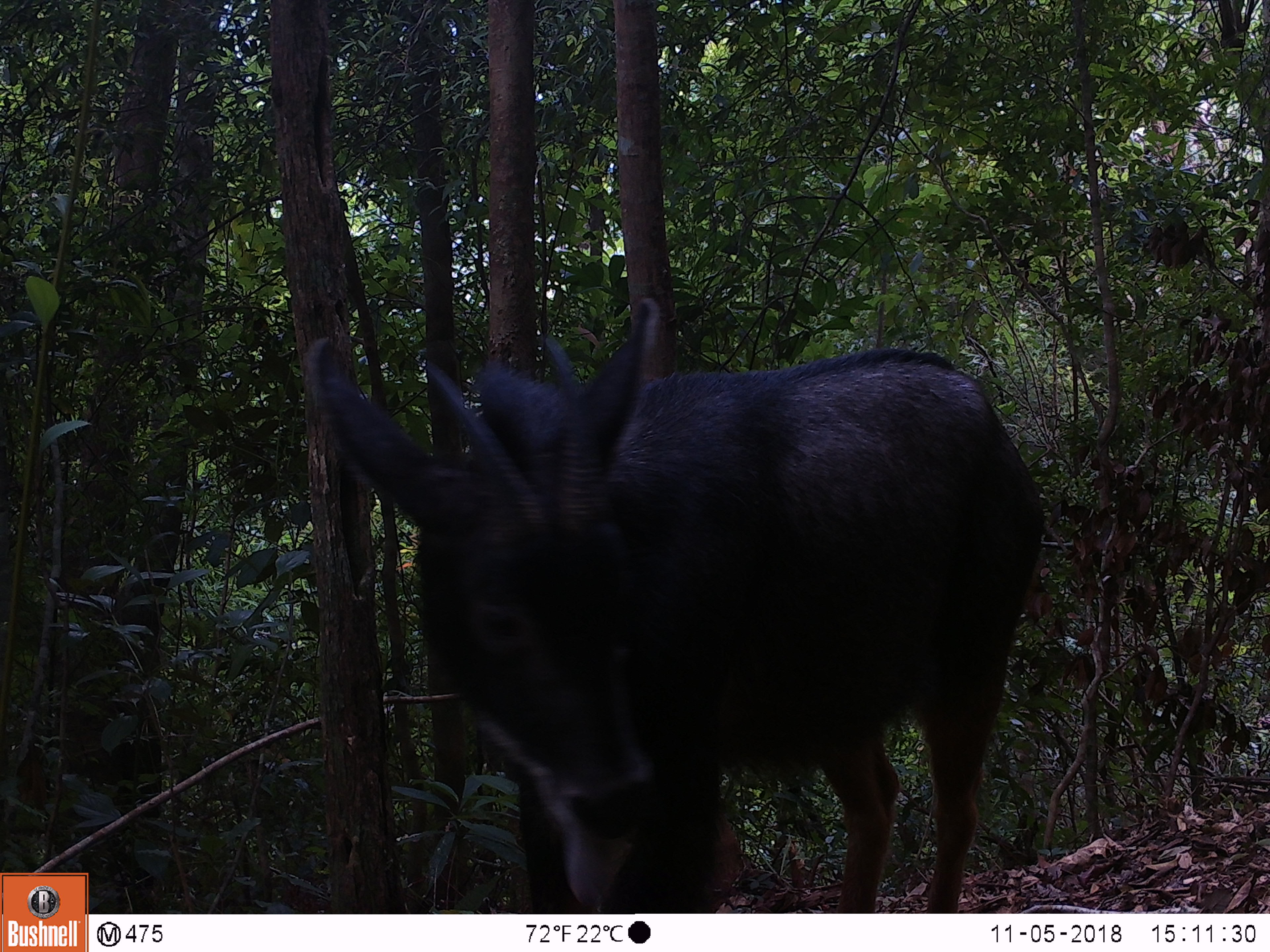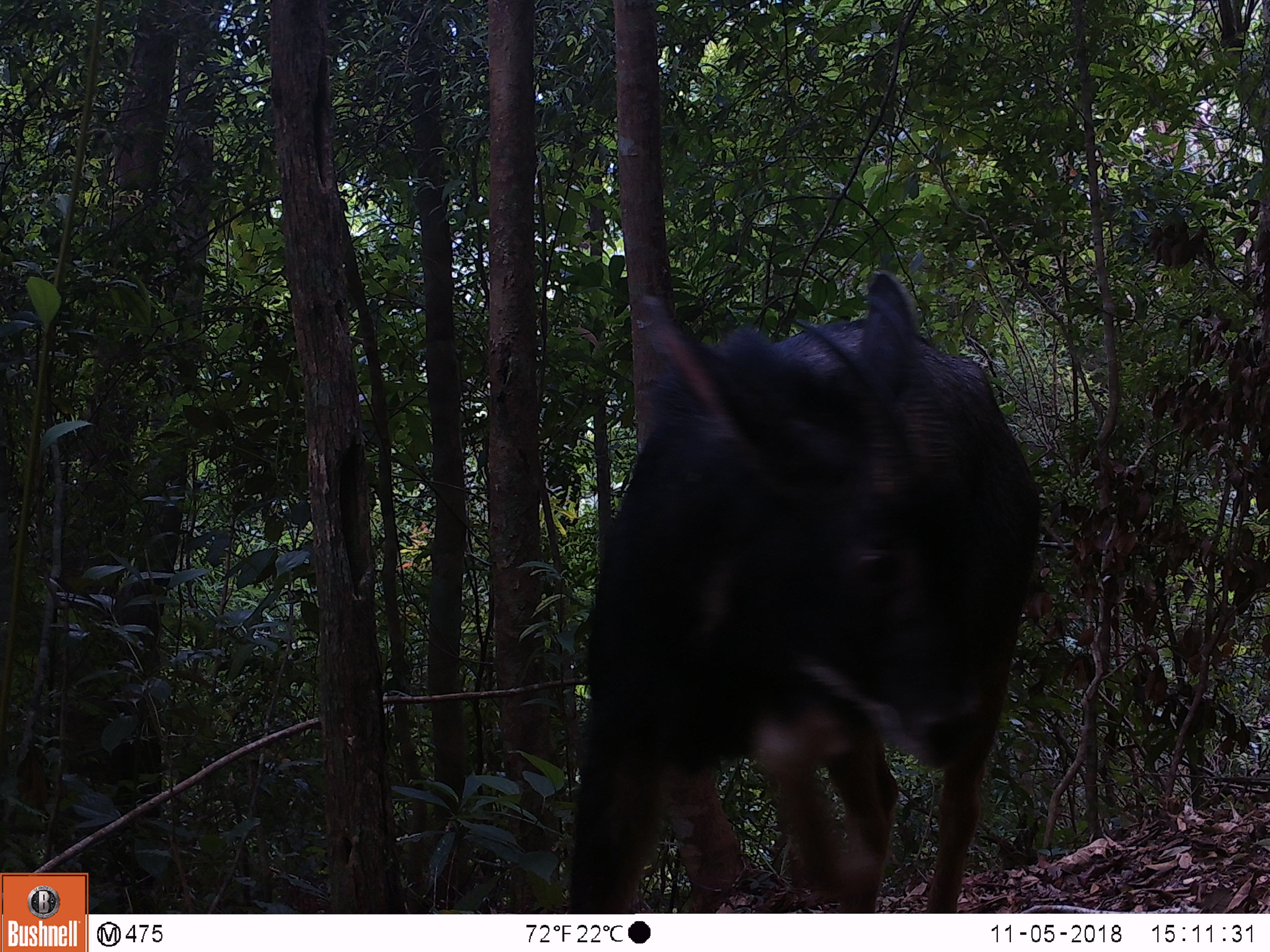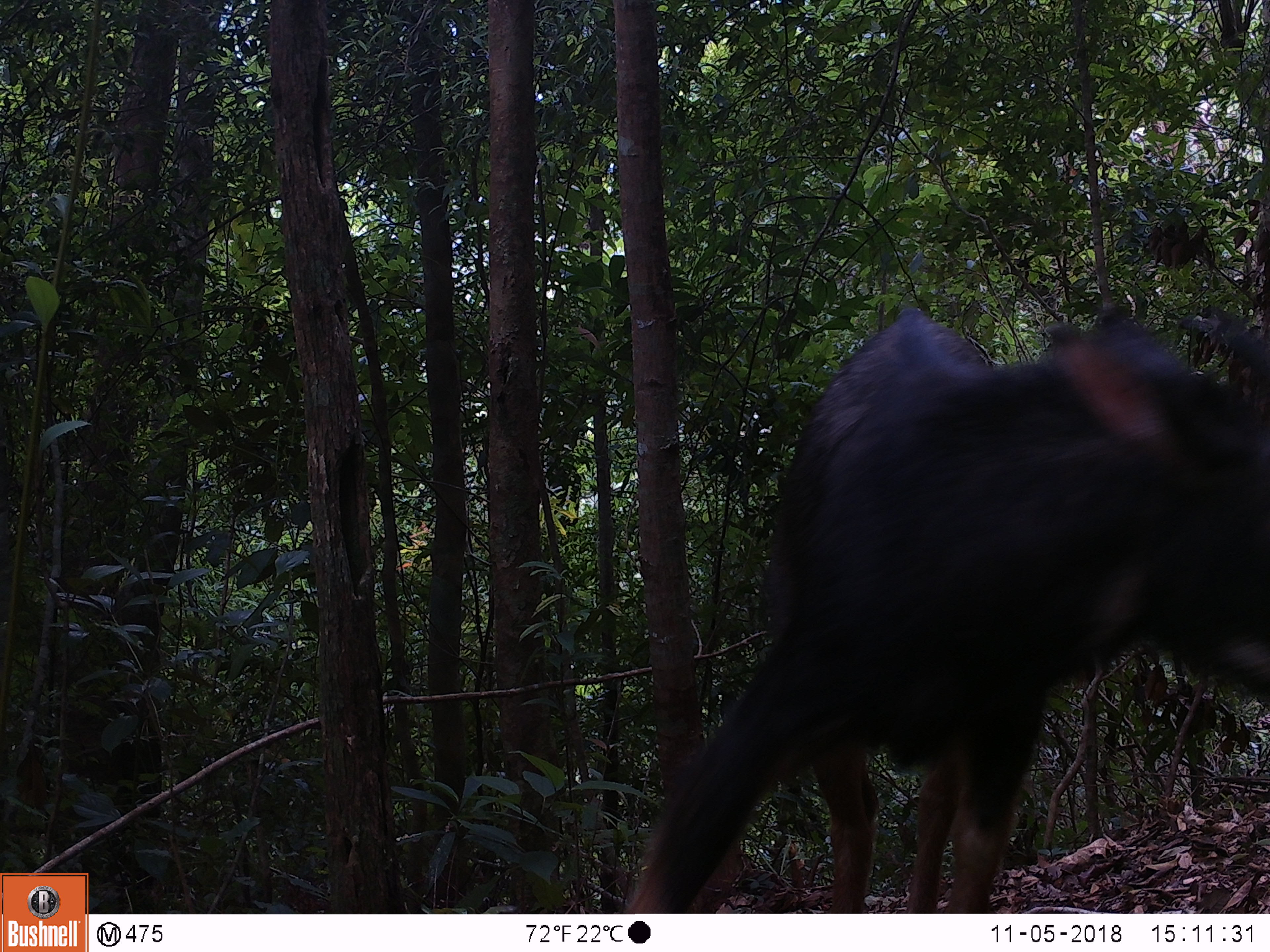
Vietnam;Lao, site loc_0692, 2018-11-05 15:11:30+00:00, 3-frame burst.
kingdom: Animalia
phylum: Chordata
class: Mammalia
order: Artiodactyla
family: Bovidae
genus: Capricornis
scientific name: Capricornis sumatraensis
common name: chinese serow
Chinese serow (Capricornis sumatraensis). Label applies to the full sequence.